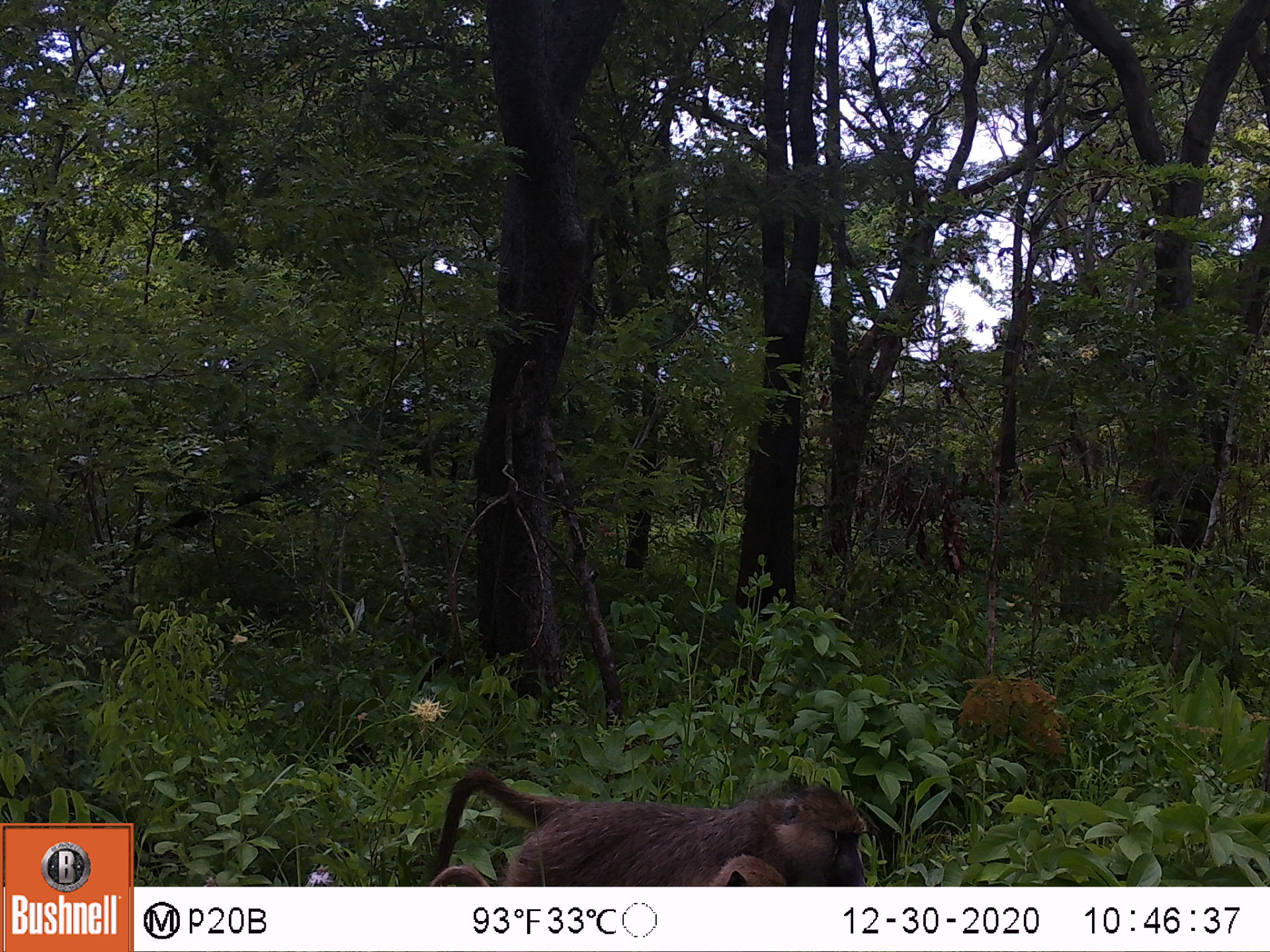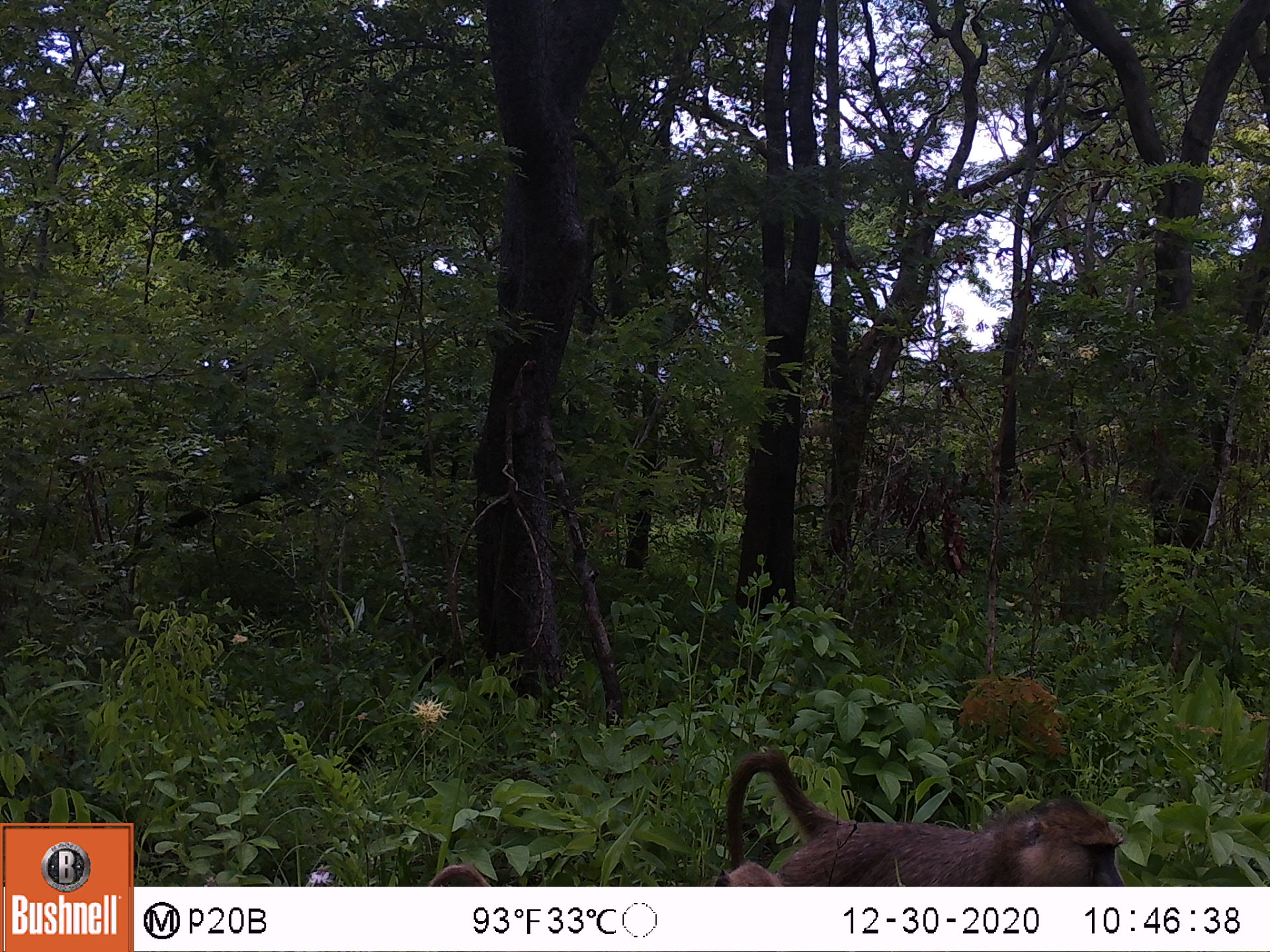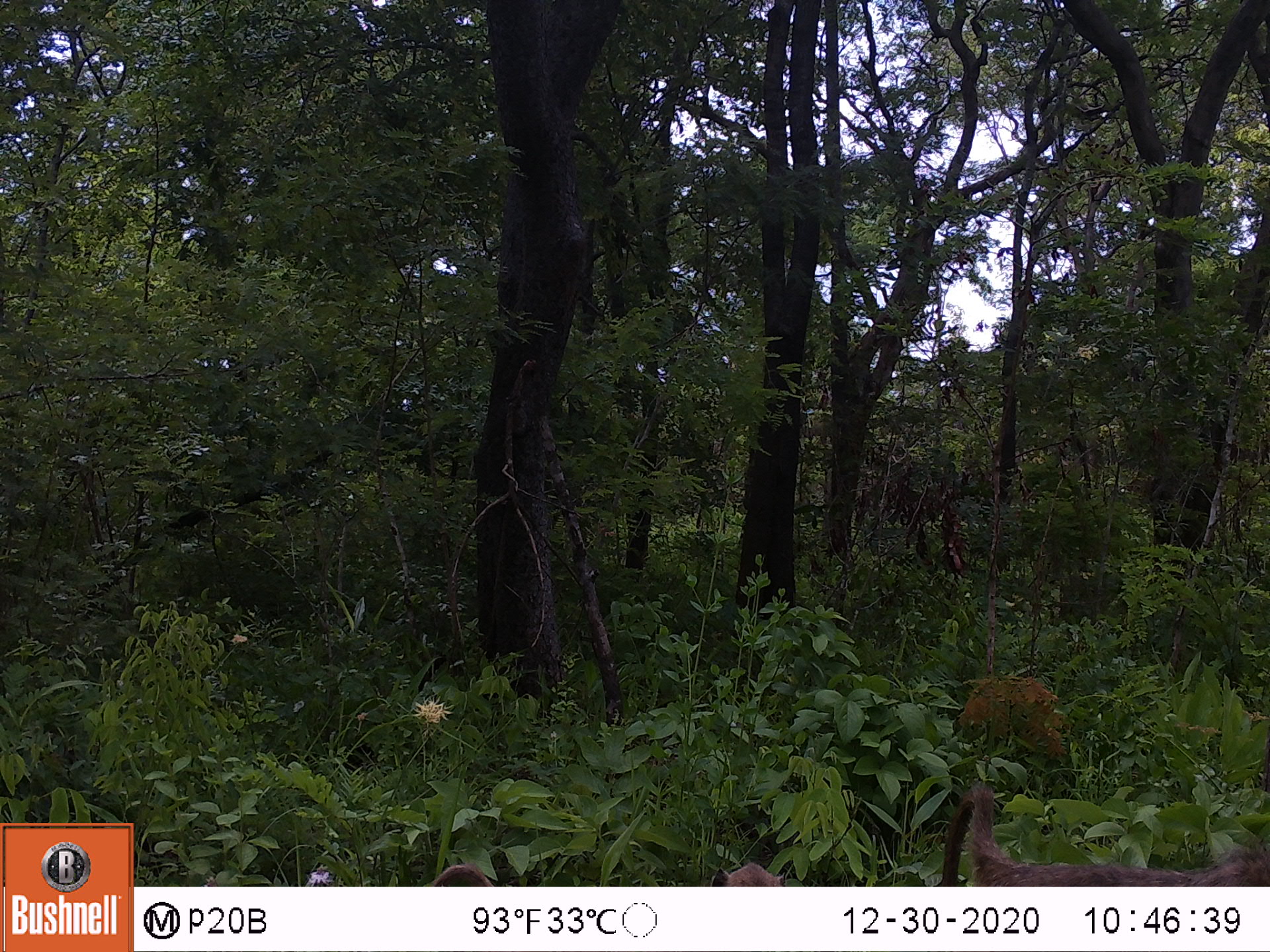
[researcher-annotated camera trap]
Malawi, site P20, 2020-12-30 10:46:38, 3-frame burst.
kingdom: Animalia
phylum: Chordata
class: Mammalia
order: Primates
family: Cercopithecidae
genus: Papio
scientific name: Papio cynocephalus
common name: yellow baboon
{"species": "yellow baboon (Papio cynocephalus)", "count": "2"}